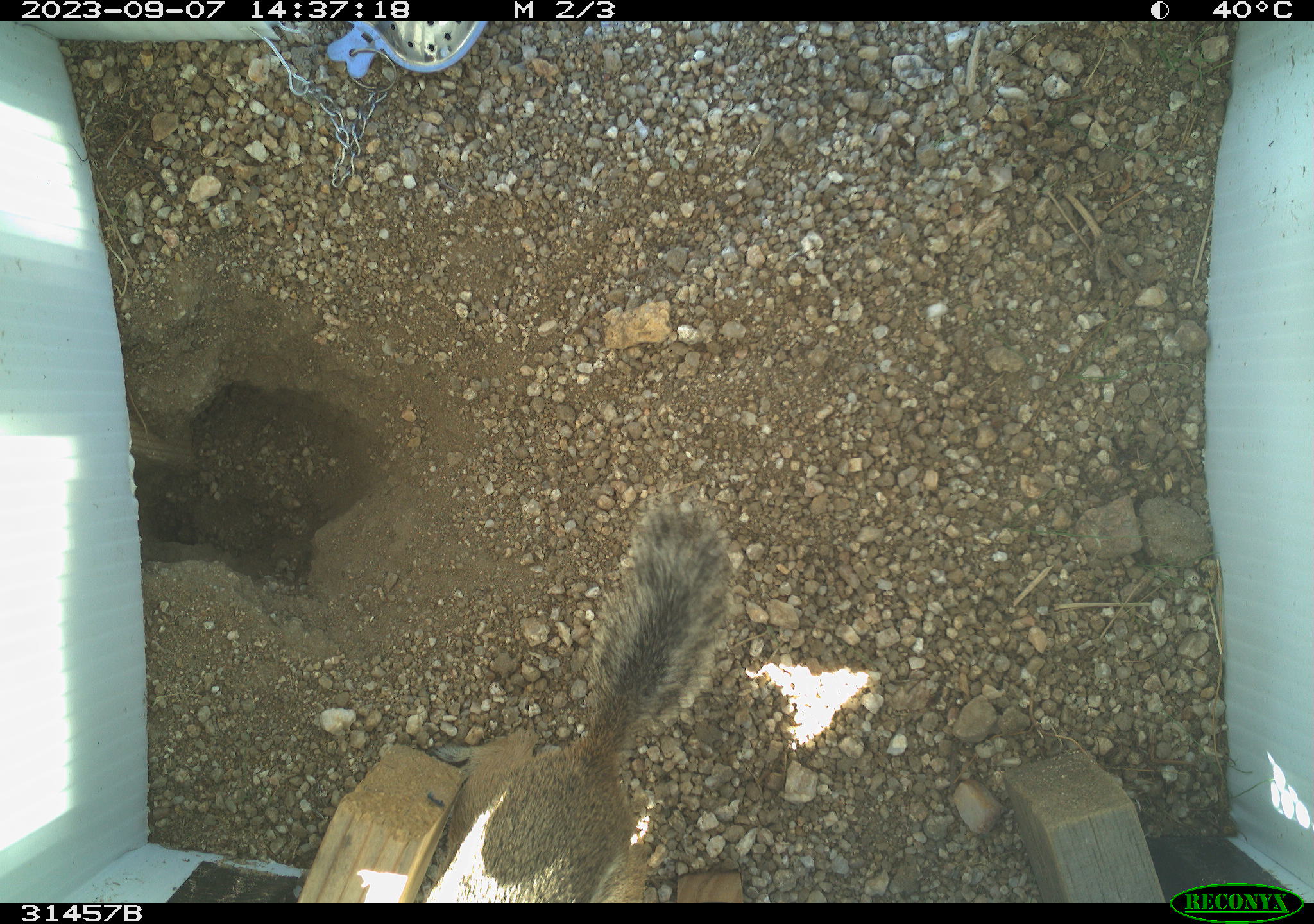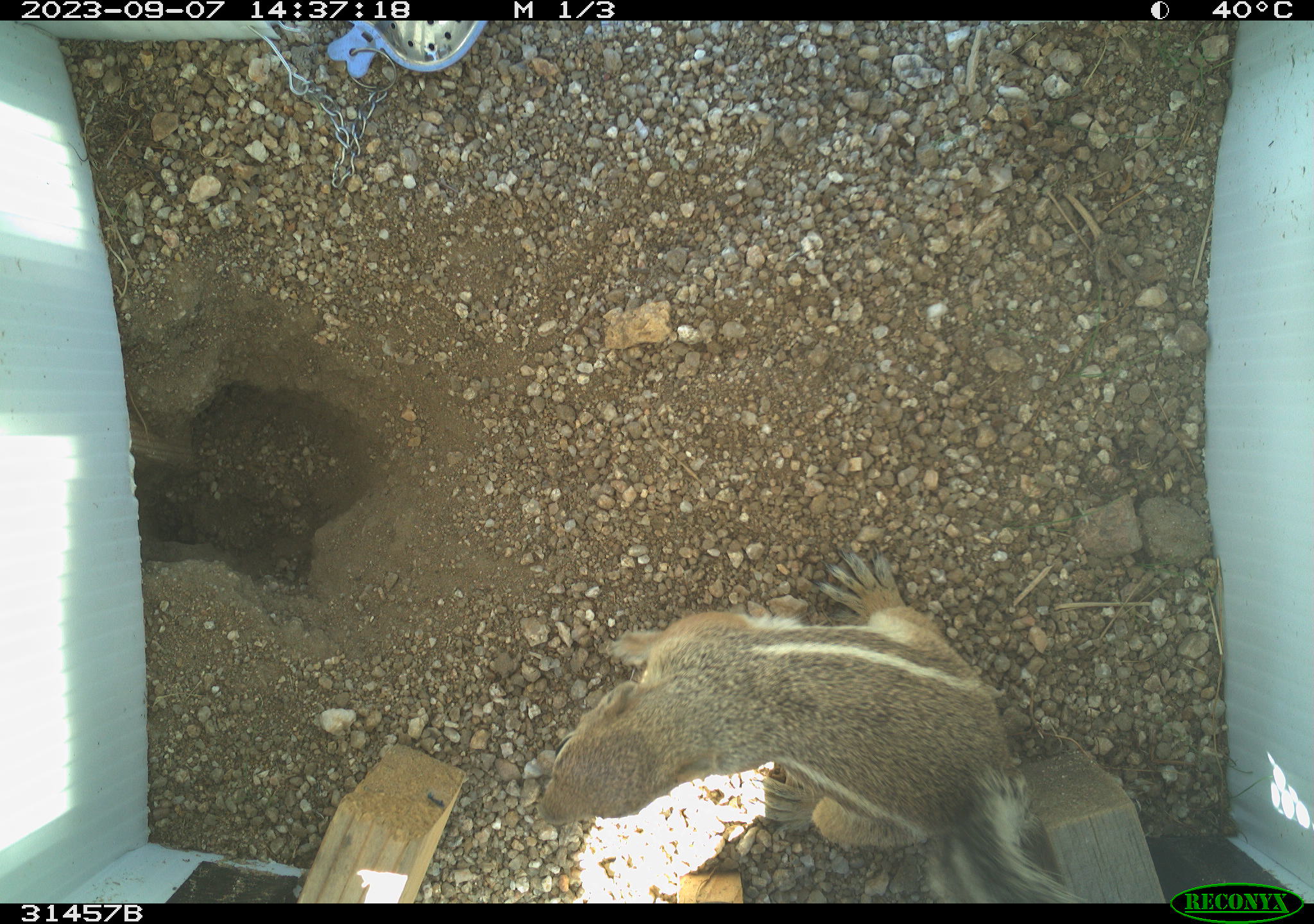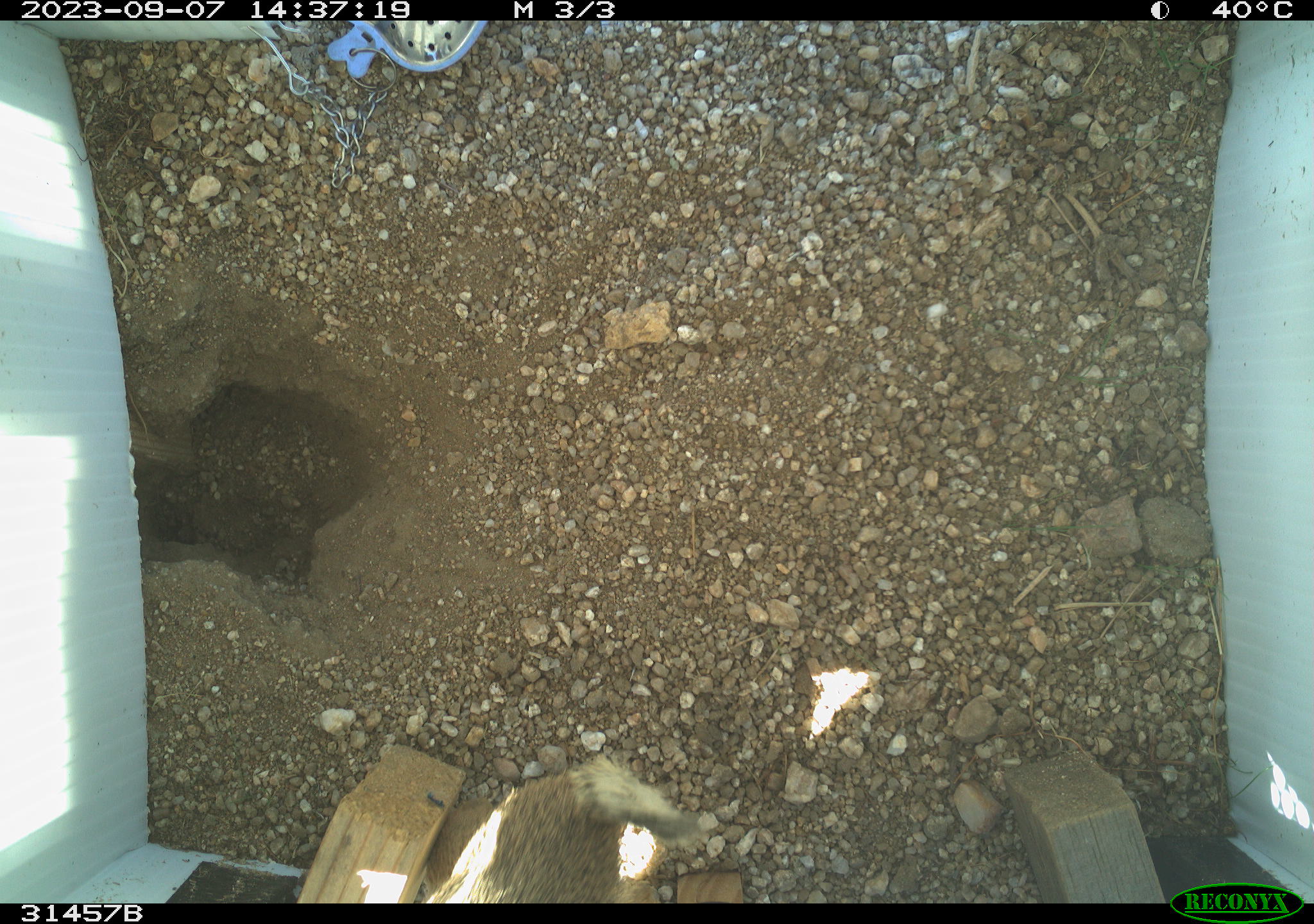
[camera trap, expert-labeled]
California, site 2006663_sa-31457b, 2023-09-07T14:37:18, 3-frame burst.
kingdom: Animalia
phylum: Chordata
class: Mammalia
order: Rodentia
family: Sciuridae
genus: Ammospermophilus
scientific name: Ammospermophilus leucurus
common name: white-tailed antelope squirrel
White-tailed antelope squirrel (Ammospermophilus leucurus).